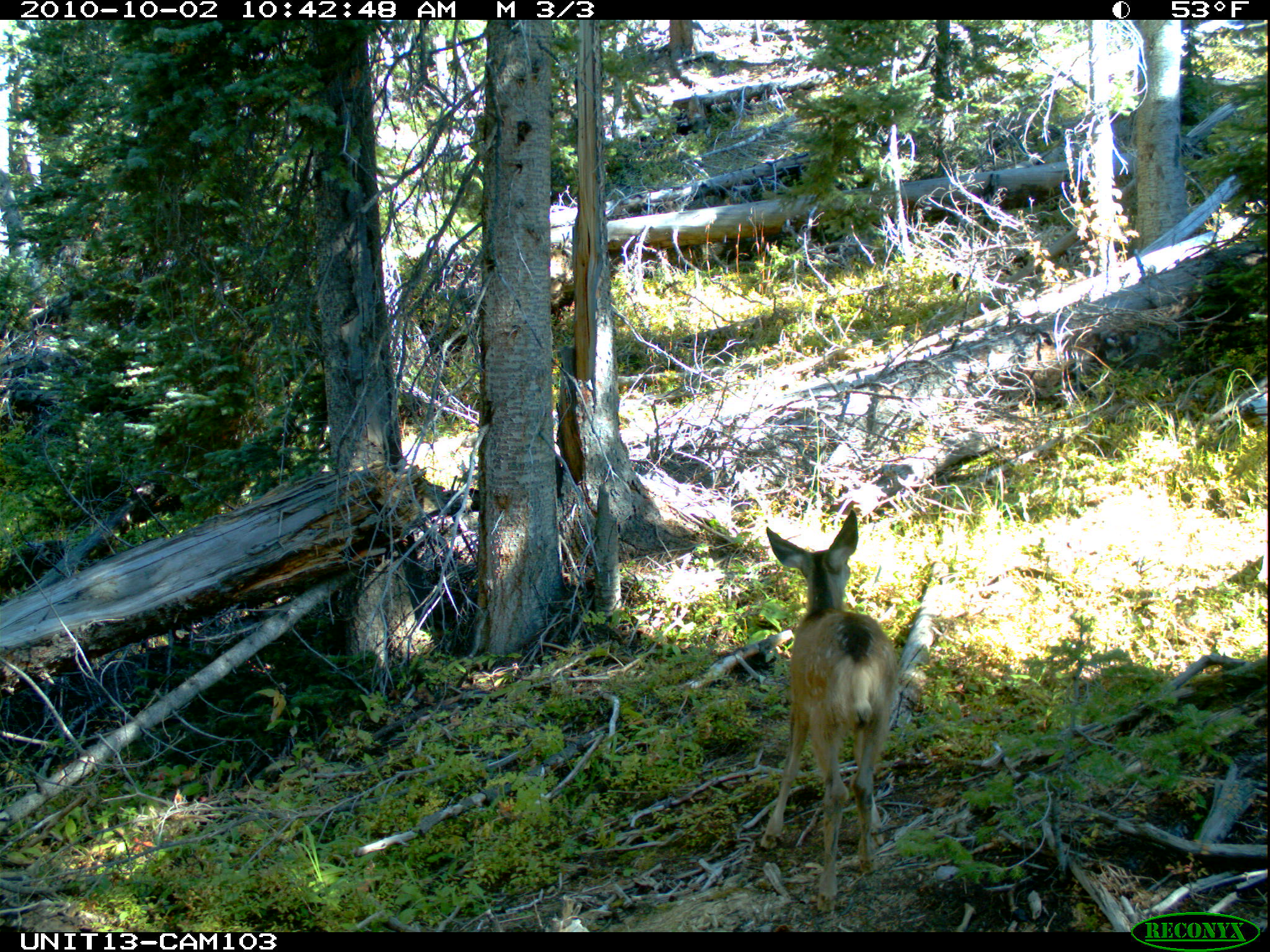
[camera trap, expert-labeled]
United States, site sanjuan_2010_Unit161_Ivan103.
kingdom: Animalia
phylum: Chordata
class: Mammalia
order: Artiodactyla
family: Cervidae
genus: Odocoileus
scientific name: Odocoileus hemionus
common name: mule deer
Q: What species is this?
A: Odocoileus hemionus (mule deer).